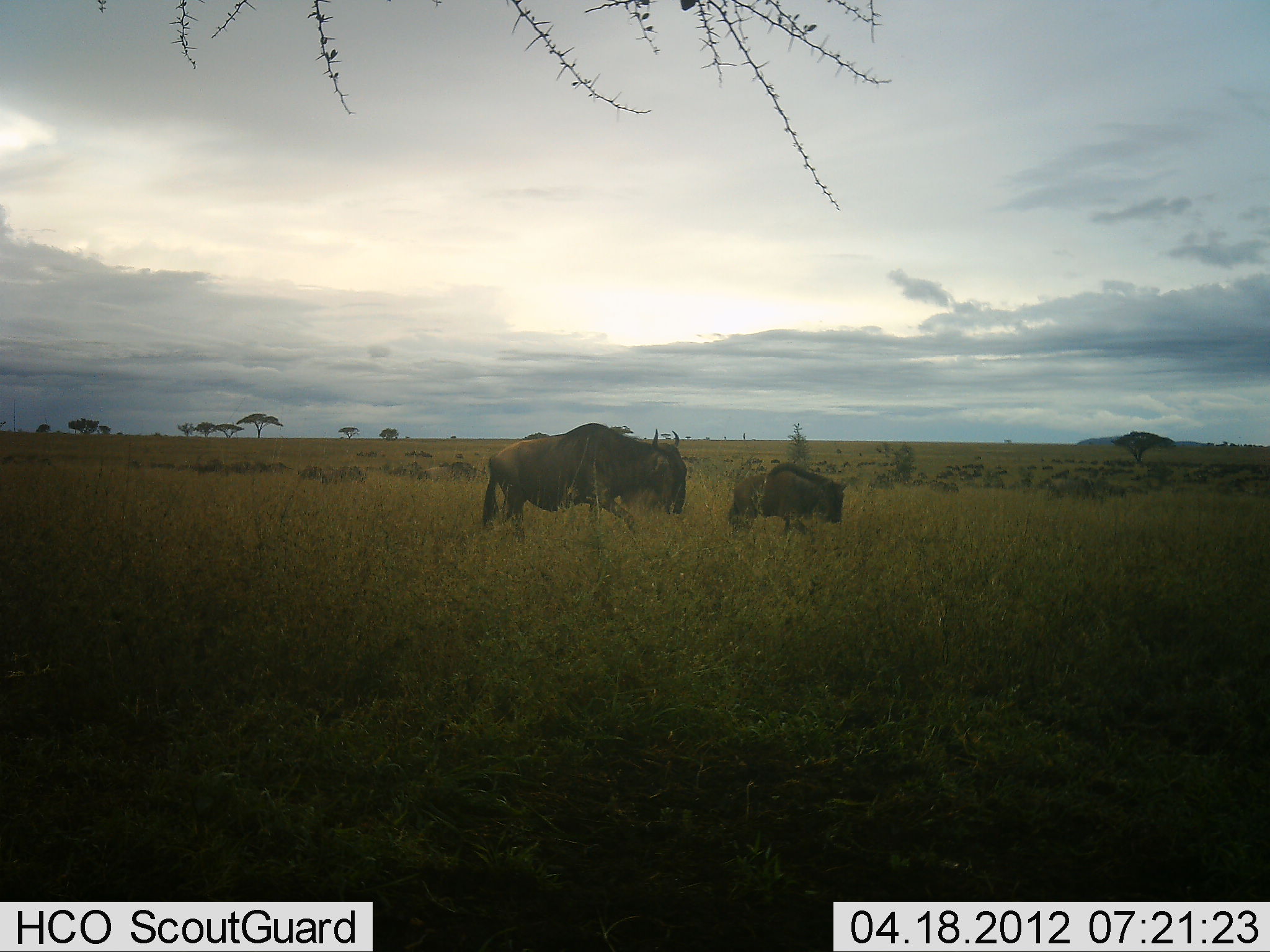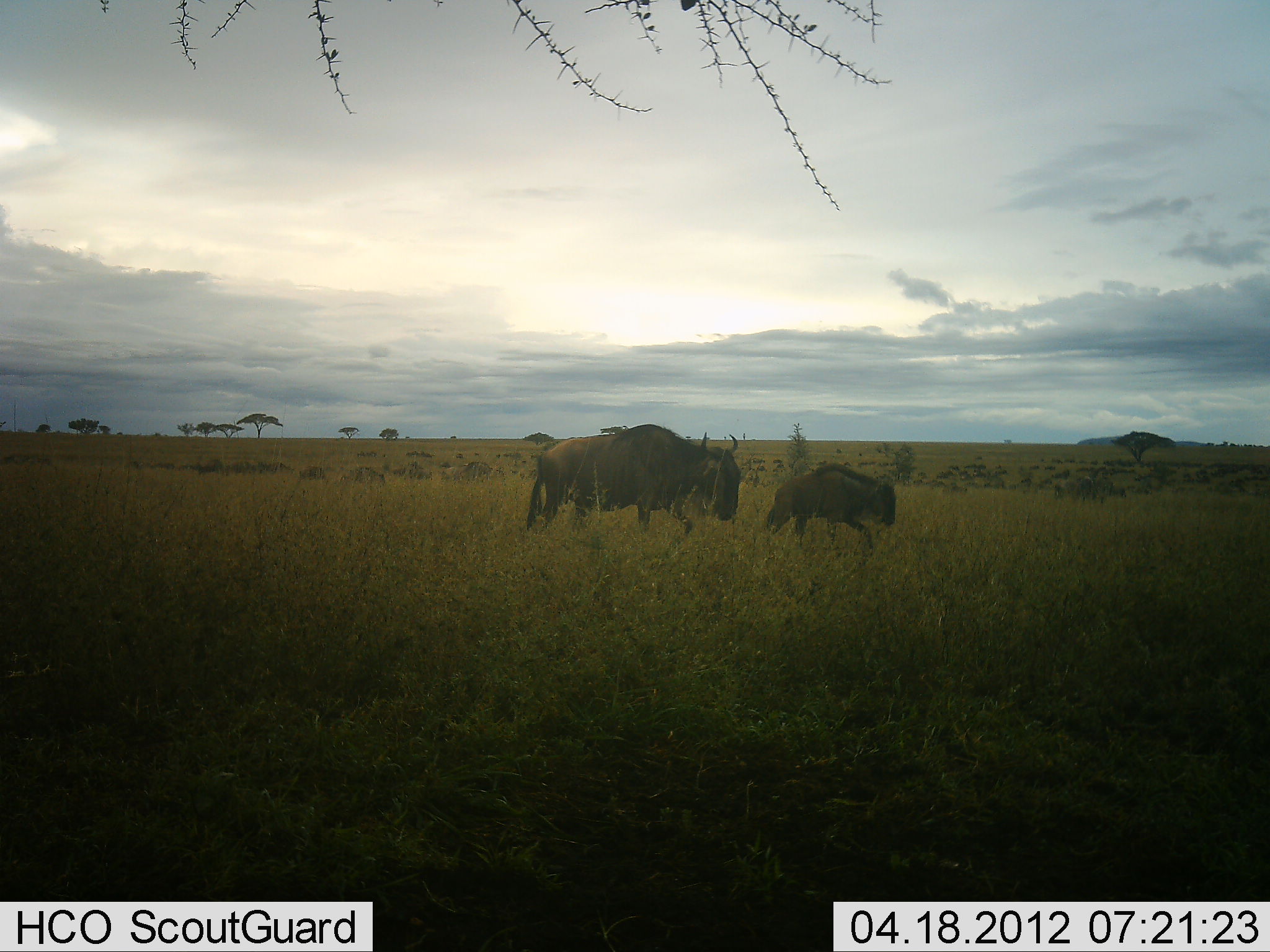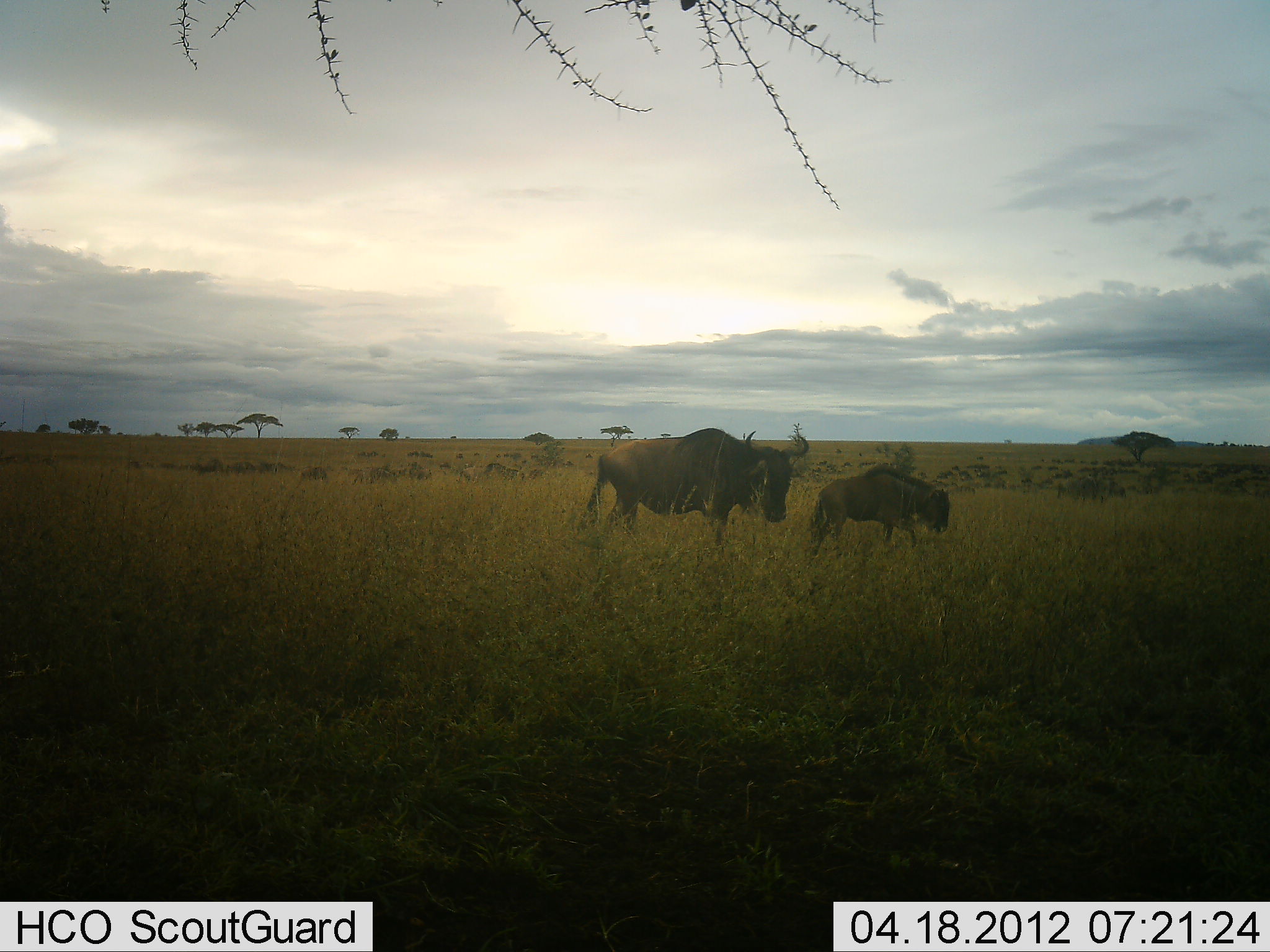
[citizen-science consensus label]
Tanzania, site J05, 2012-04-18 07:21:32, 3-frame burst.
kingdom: Animalia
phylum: Chordata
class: Mammalia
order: Artiodactyla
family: Bovidae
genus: Connochaetes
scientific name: Connochaetes taurinus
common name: blue wildebeest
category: wildebeest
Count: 11-50.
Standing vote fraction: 15%.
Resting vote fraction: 0%.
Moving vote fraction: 100%.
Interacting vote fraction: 10%.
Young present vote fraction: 80%.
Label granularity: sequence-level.